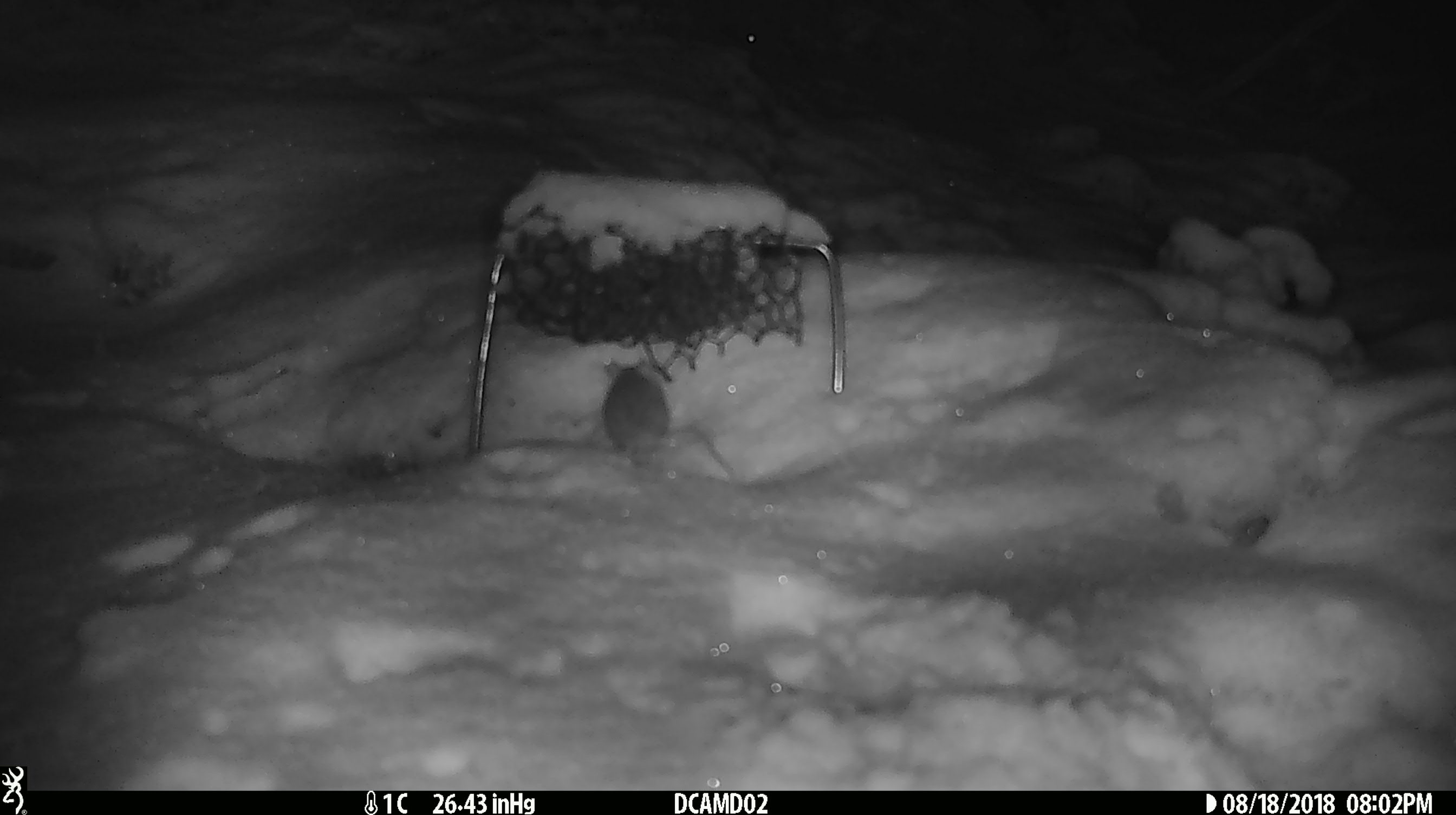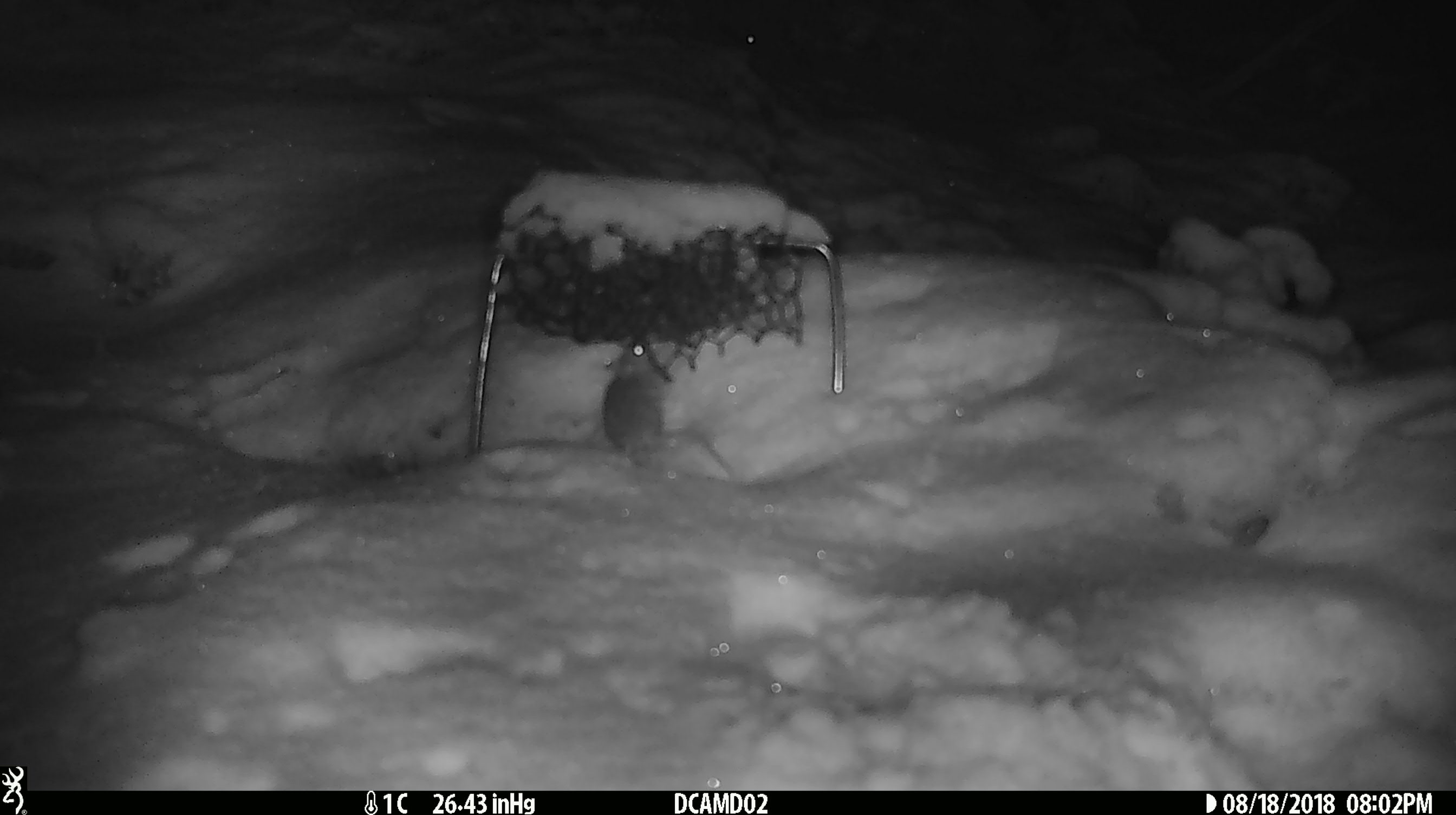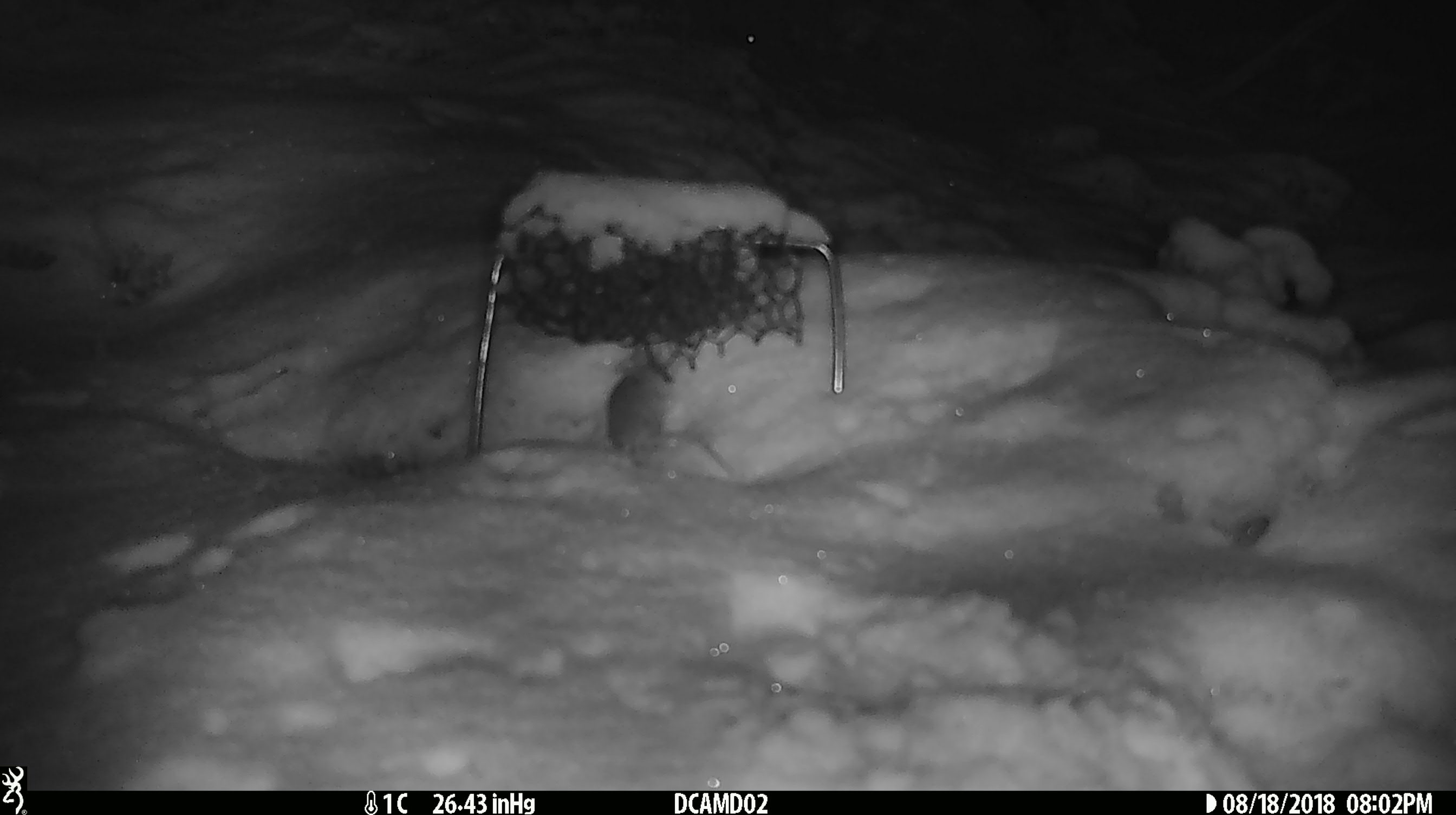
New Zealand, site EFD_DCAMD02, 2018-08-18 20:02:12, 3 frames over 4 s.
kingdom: Animalia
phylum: Chordata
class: Mammalia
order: Rodentia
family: Muridae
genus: Mus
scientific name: Mus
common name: mouse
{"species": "mouse (Mus)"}